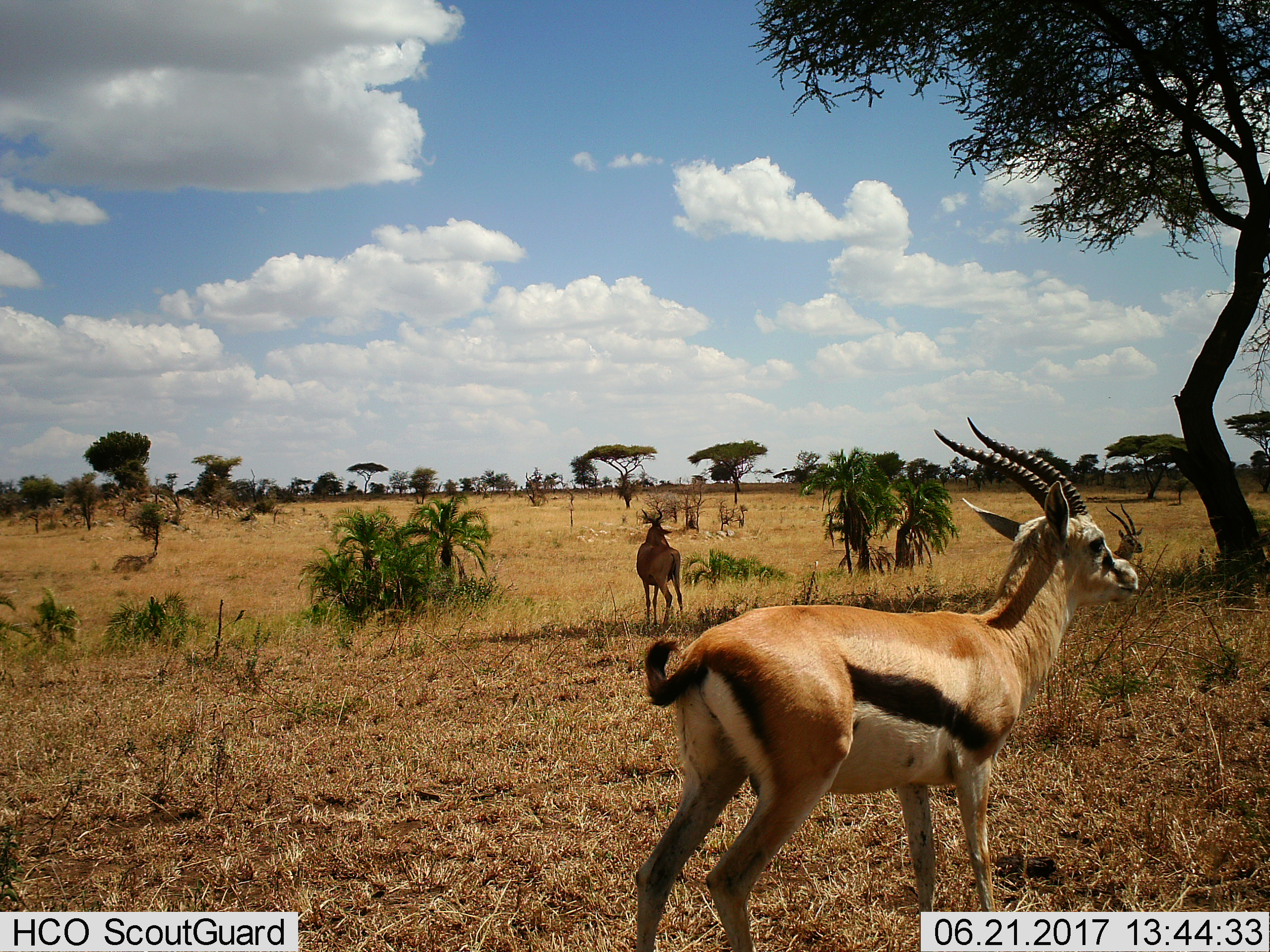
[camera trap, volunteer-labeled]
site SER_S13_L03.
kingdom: Animalia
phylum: Chordata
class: Mammalia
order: Artiodactyla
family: Bovidae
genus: Eudorcas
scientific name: Eudorcas thomsonii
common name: thomson's gazelle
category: gazellethomsons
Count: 2.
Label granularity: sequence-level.